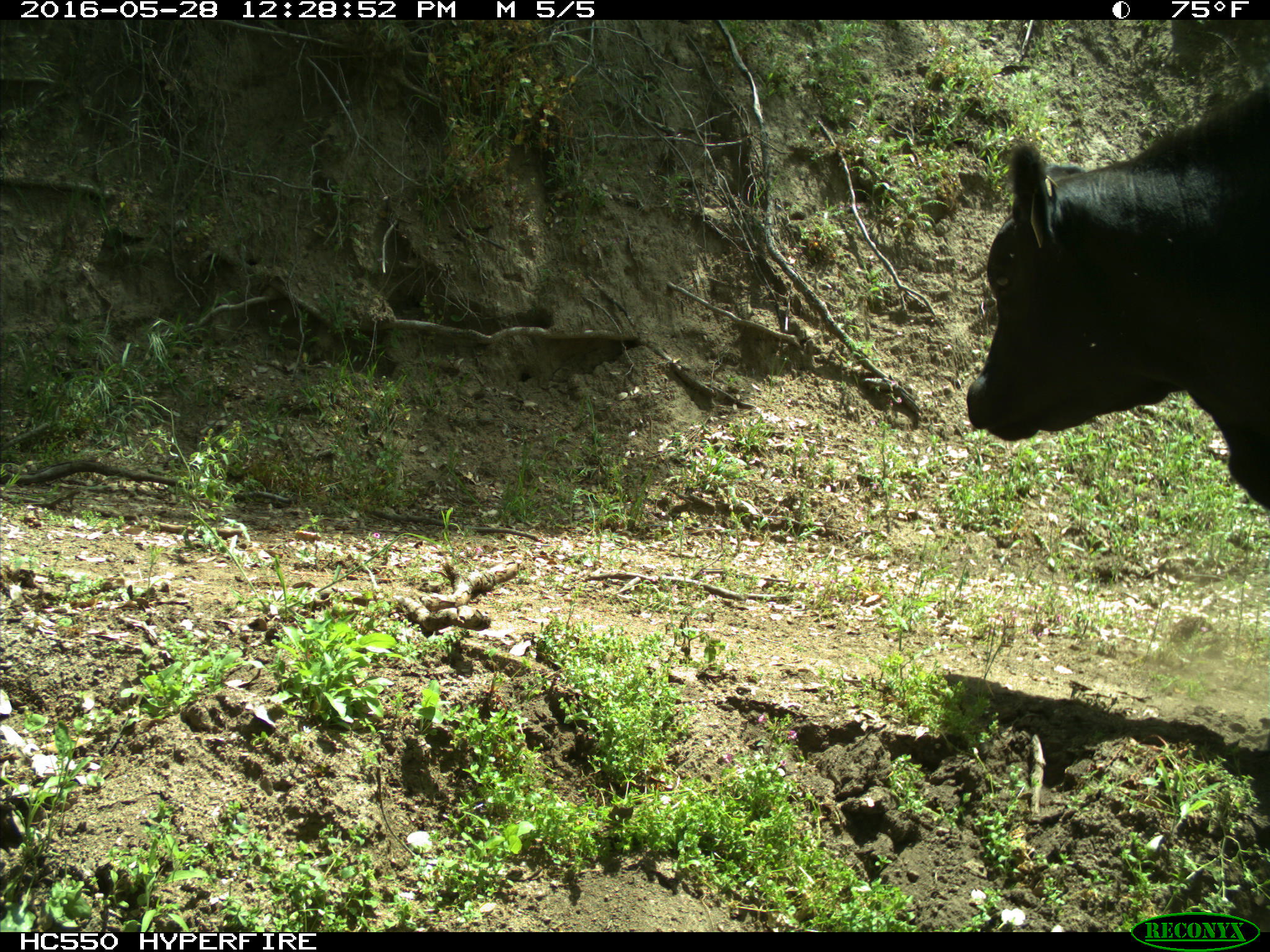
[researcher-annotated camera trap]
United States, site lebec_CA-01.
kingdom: Animalia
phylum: Chordata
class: Mammalia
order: Artiodactyla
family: Bovidae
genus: Bos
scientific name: Bos taurus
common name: domestic cow